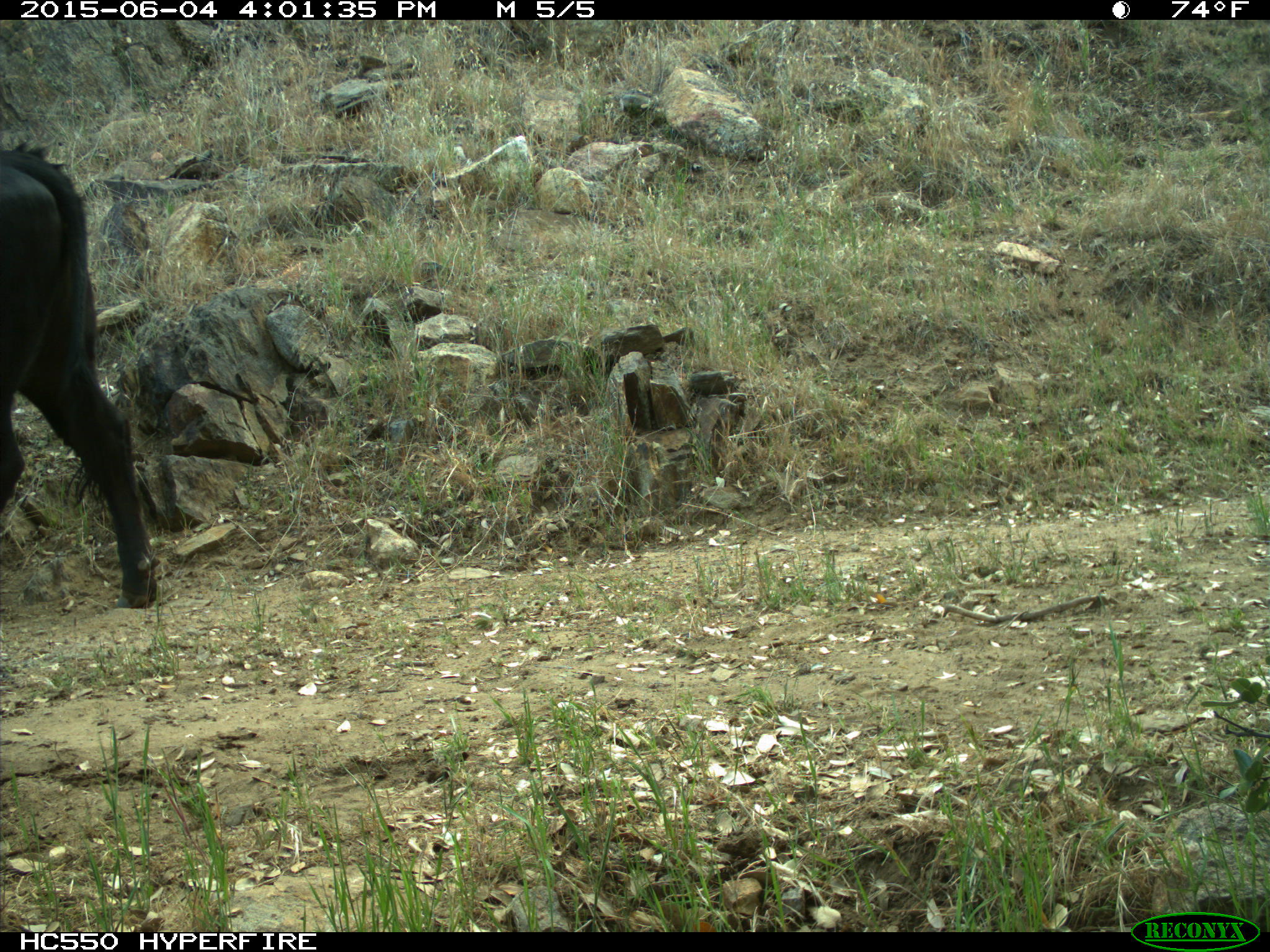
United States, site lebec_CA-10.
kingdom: Animalia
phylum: Chordata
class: Mammalia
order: Artiodactyla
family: Bovidae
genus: Bos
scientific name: Bos taurus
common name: domestic cow